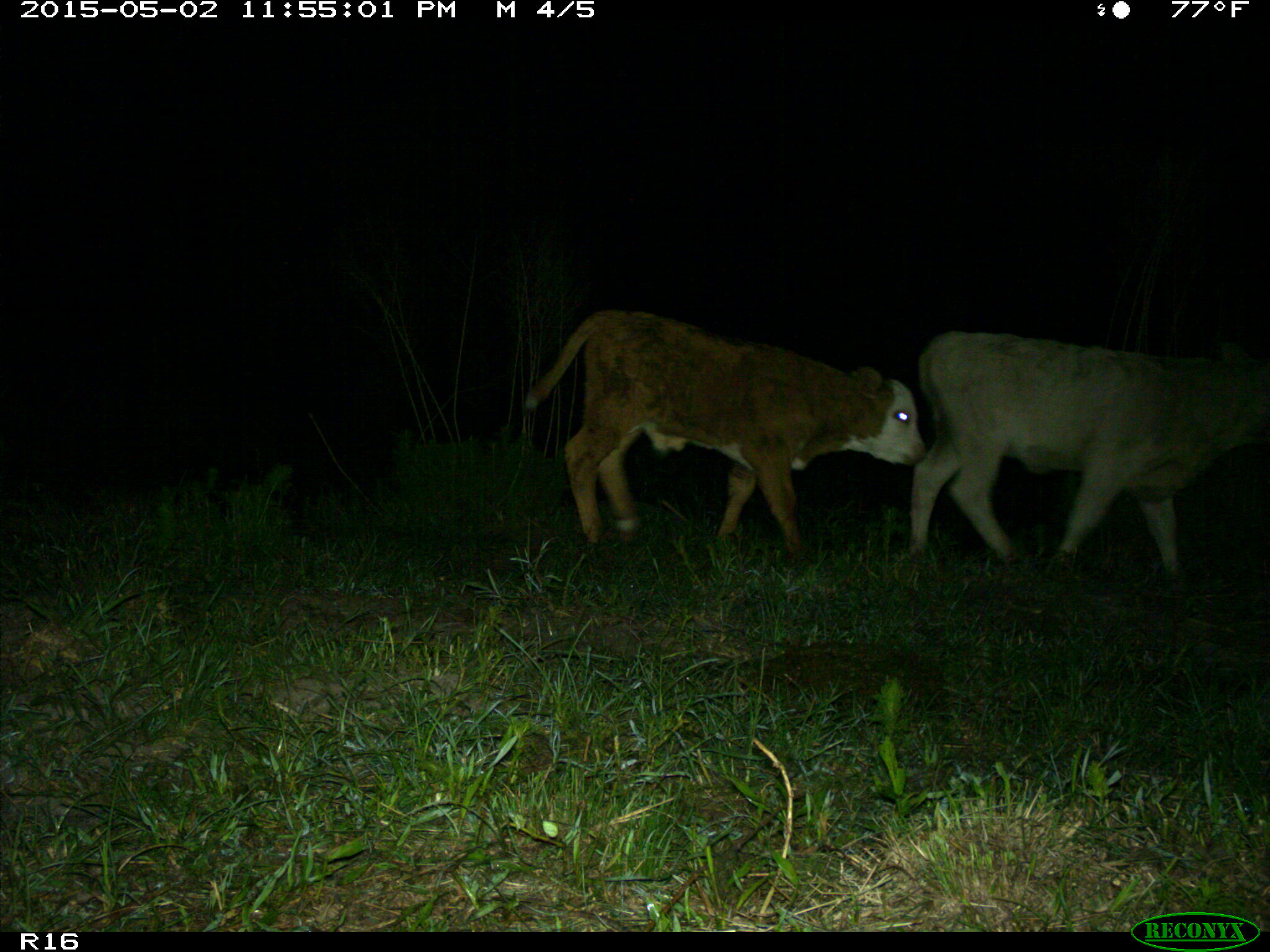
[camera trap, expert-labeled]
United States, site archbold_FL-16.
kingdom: Animalia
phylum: Chordata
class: Mammalia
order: Artiodactyla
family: Bovidae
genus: Bos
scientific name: Bos taurus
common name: domestic cow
Bos taurus (domestic cow).